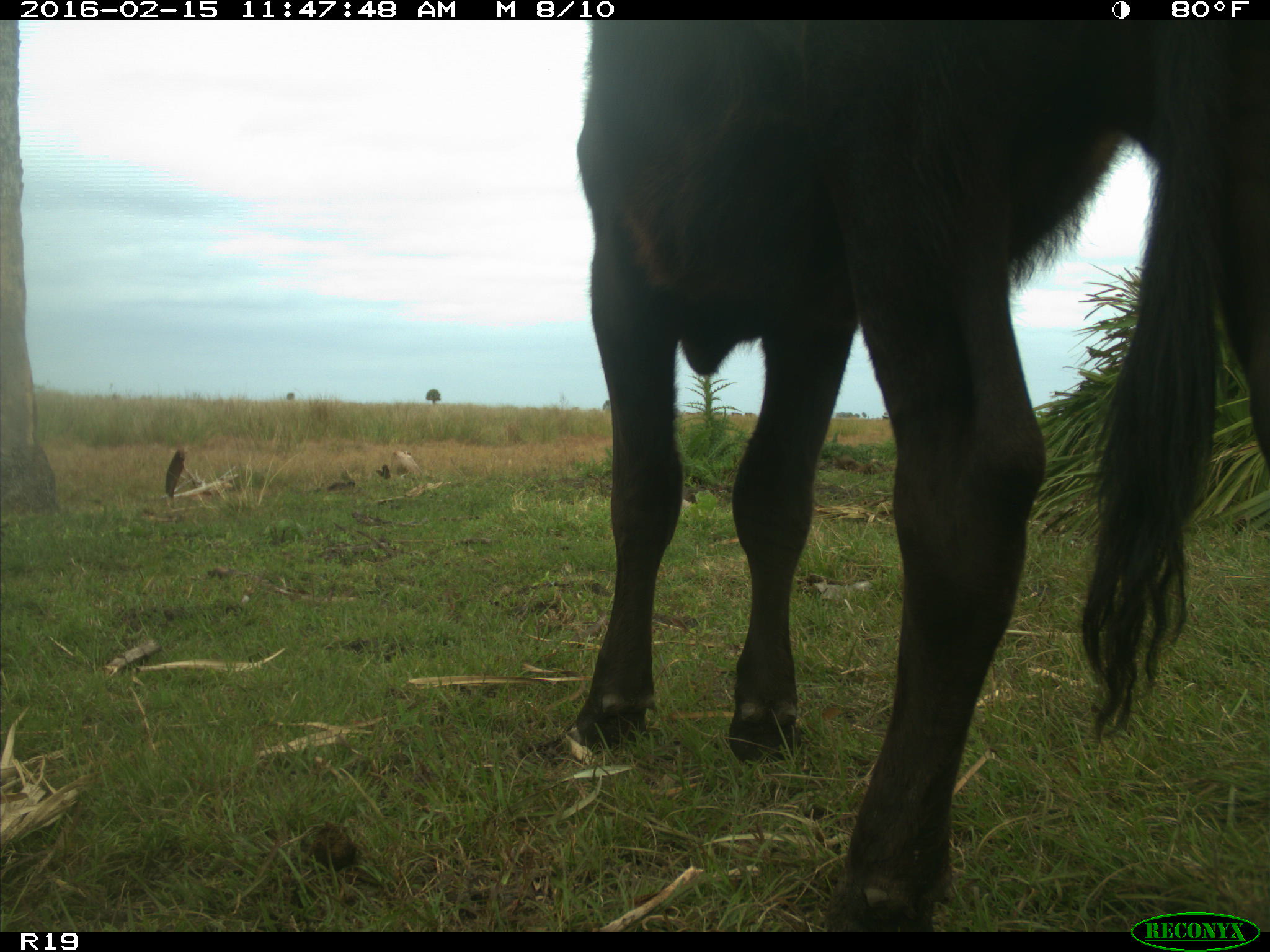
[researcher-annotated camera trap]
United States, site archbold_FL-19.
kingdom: Animalia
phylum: Chordata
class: Mammalia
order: Artiodactyla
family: Bovidae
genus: Bos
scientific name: Bos taurus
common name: domestic cow